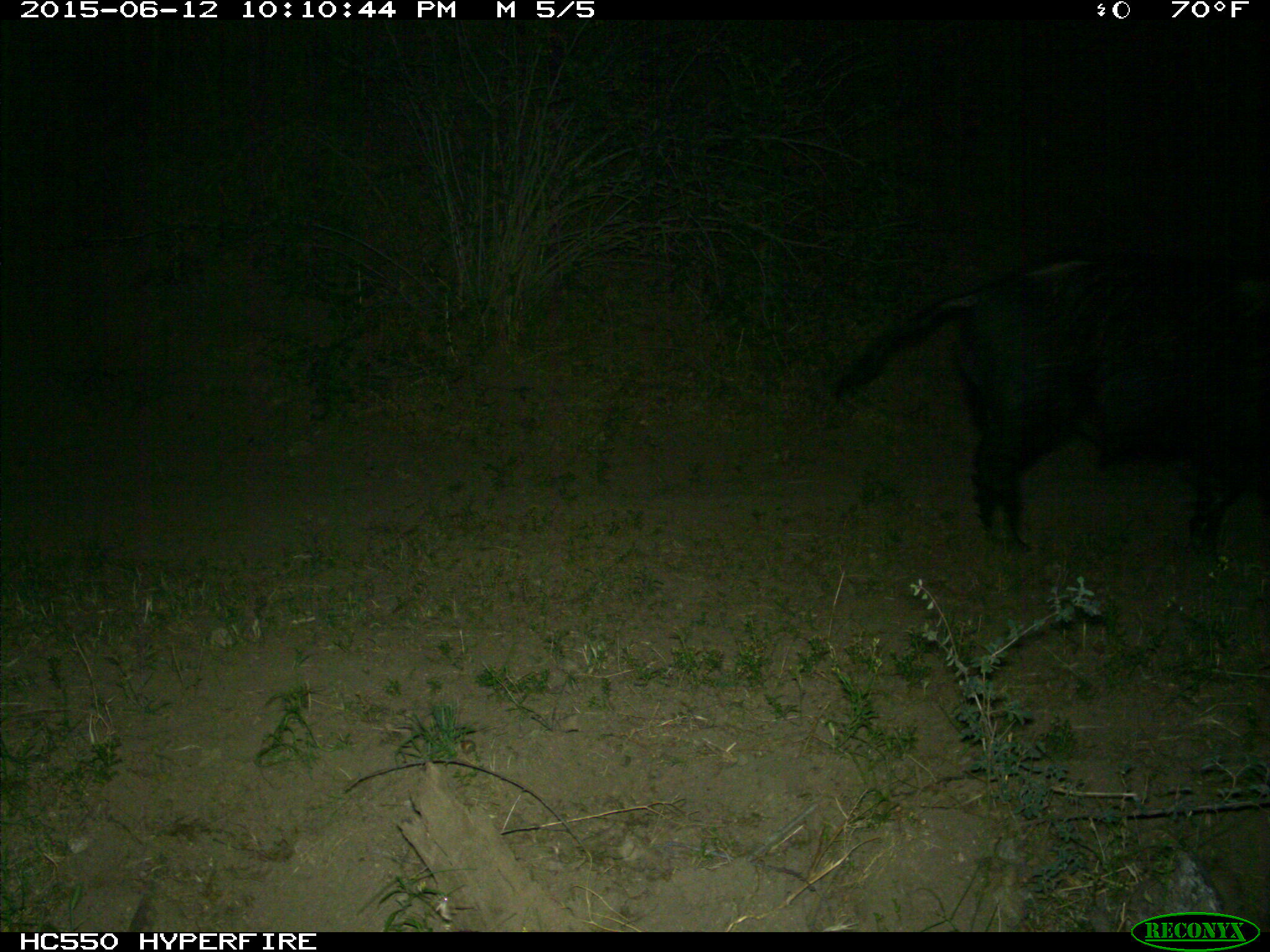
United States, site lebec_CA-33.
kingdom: Animalia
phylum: Chordata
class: Mammalia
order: Artiodactyla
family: Suidae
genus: Sus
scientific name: Sus scrofa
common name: wild boar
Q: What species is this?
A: Sus scrofa (wild boar).